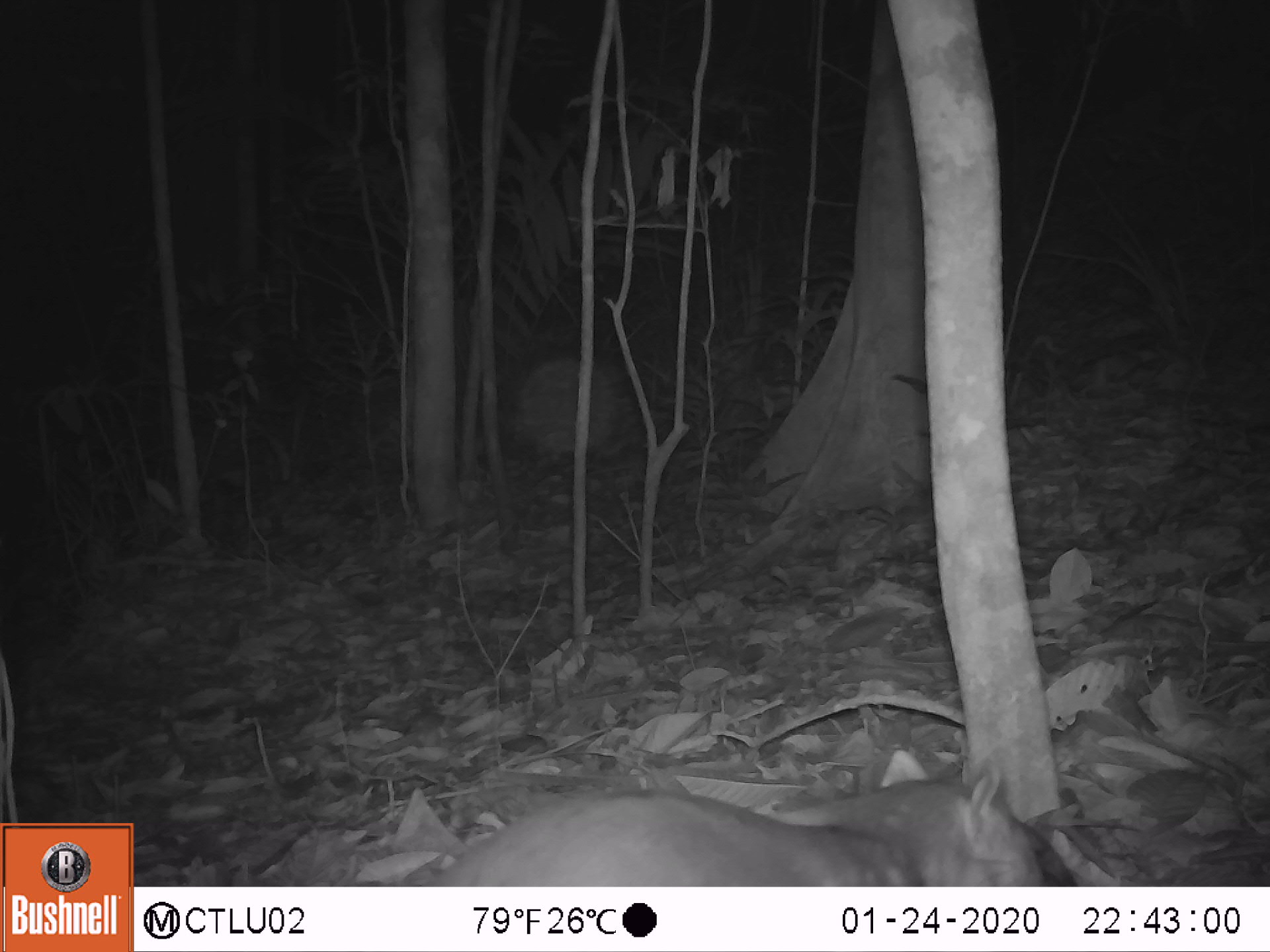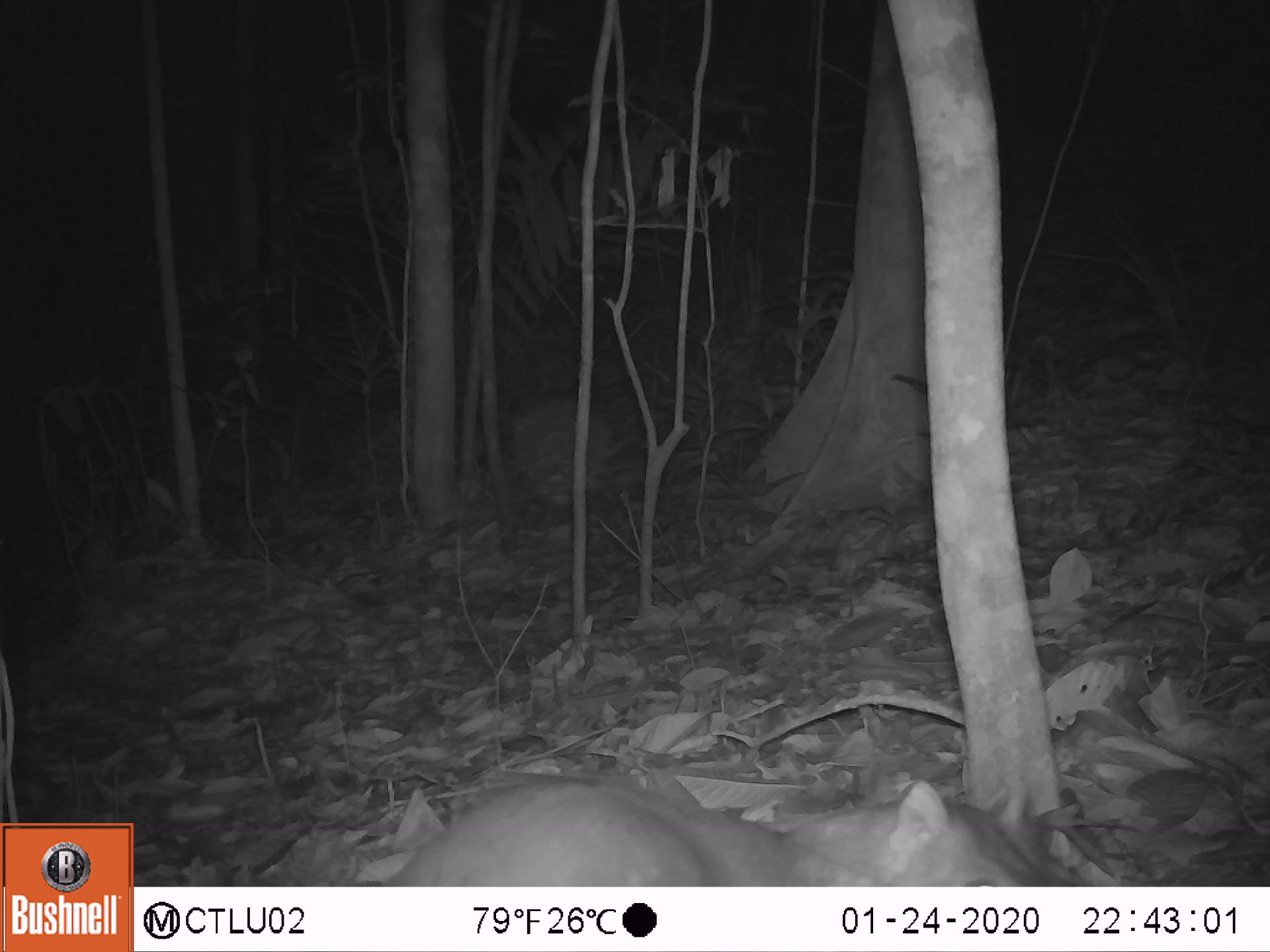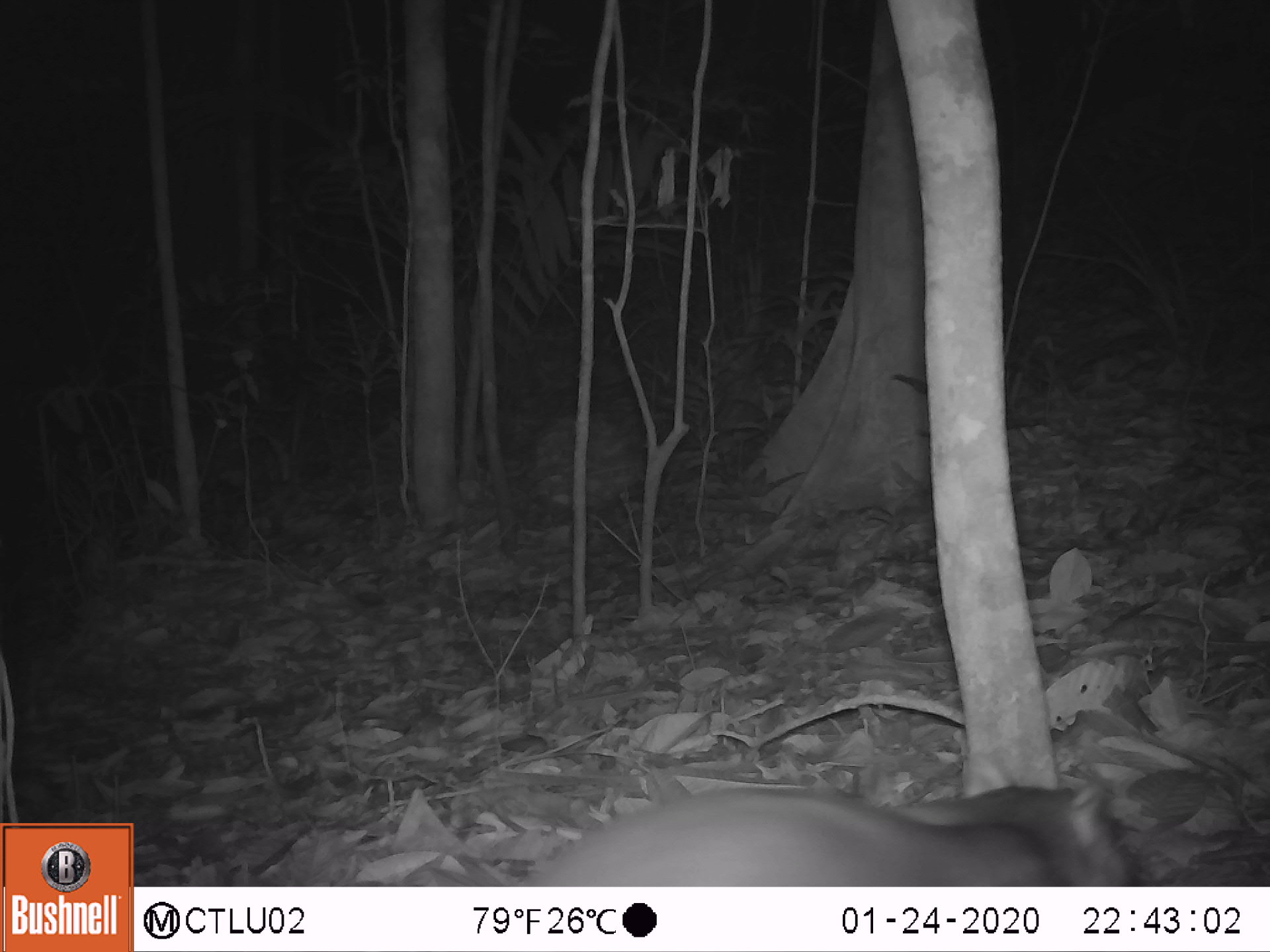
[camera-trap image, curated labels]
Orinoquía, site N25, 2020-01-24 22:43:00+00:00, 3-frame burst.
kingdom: Animalia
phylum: Chordata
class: Mammalia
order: Rodentia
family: Cuniculidae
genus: Cuniculus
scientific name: Cuniculus paca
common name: spotted paca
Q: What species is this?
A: Spotted paca (Cuniculus paca).